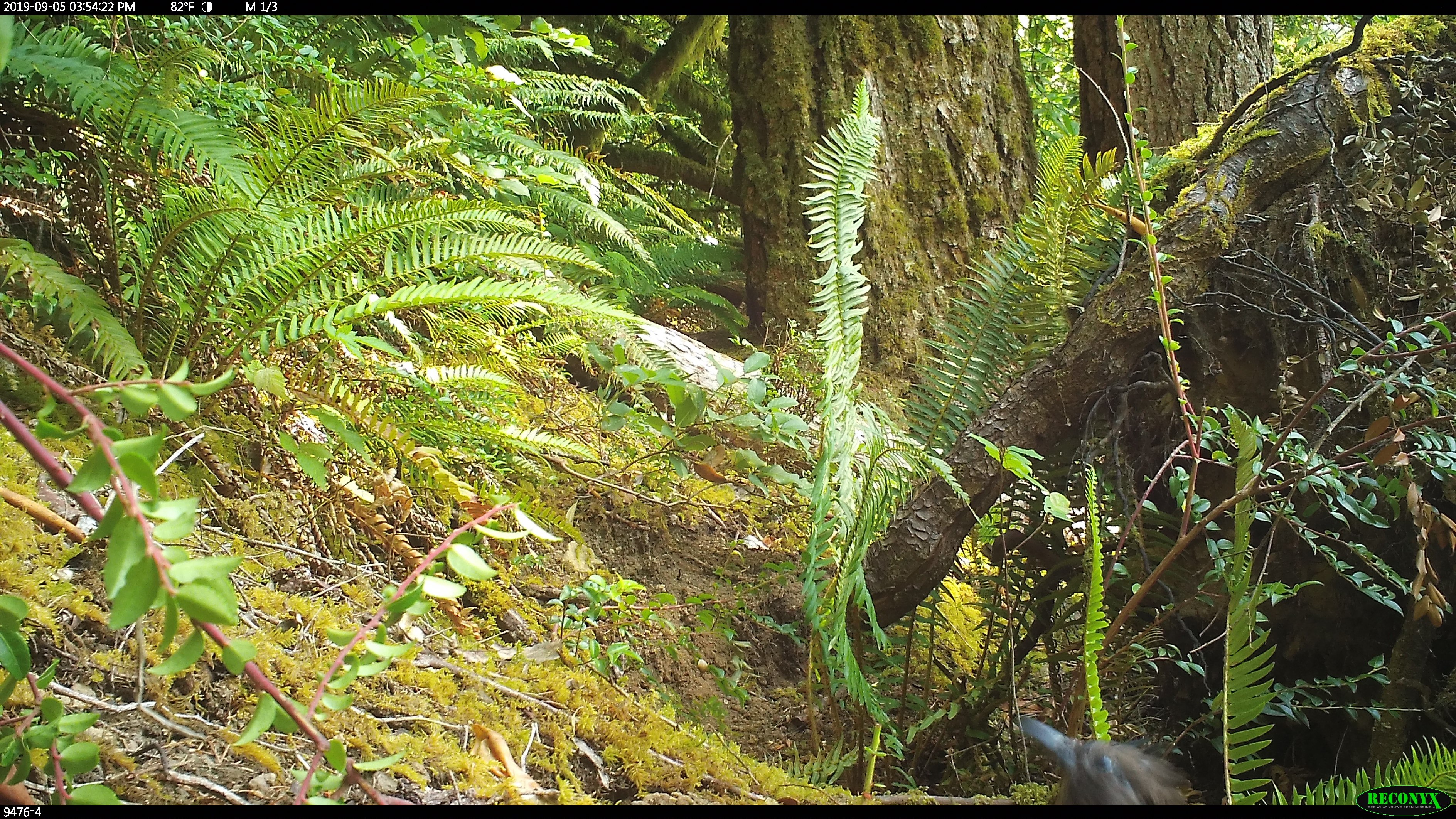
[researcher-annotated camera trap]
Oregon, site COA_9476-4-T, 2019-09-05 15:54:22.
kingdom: Animalia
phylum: Chordata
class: Aves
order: Passeriformes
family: Corvidae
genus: Cyanocitta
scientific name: Cyanocitta stelleri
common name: steller's jay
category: stellers jay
Stellers jay (steller's jay) (Cyanocitta stelleri).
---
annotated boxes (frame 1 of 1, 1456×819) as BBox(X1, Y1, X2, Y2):
stellers jay: BBox(1009, 714, 1192, 802)